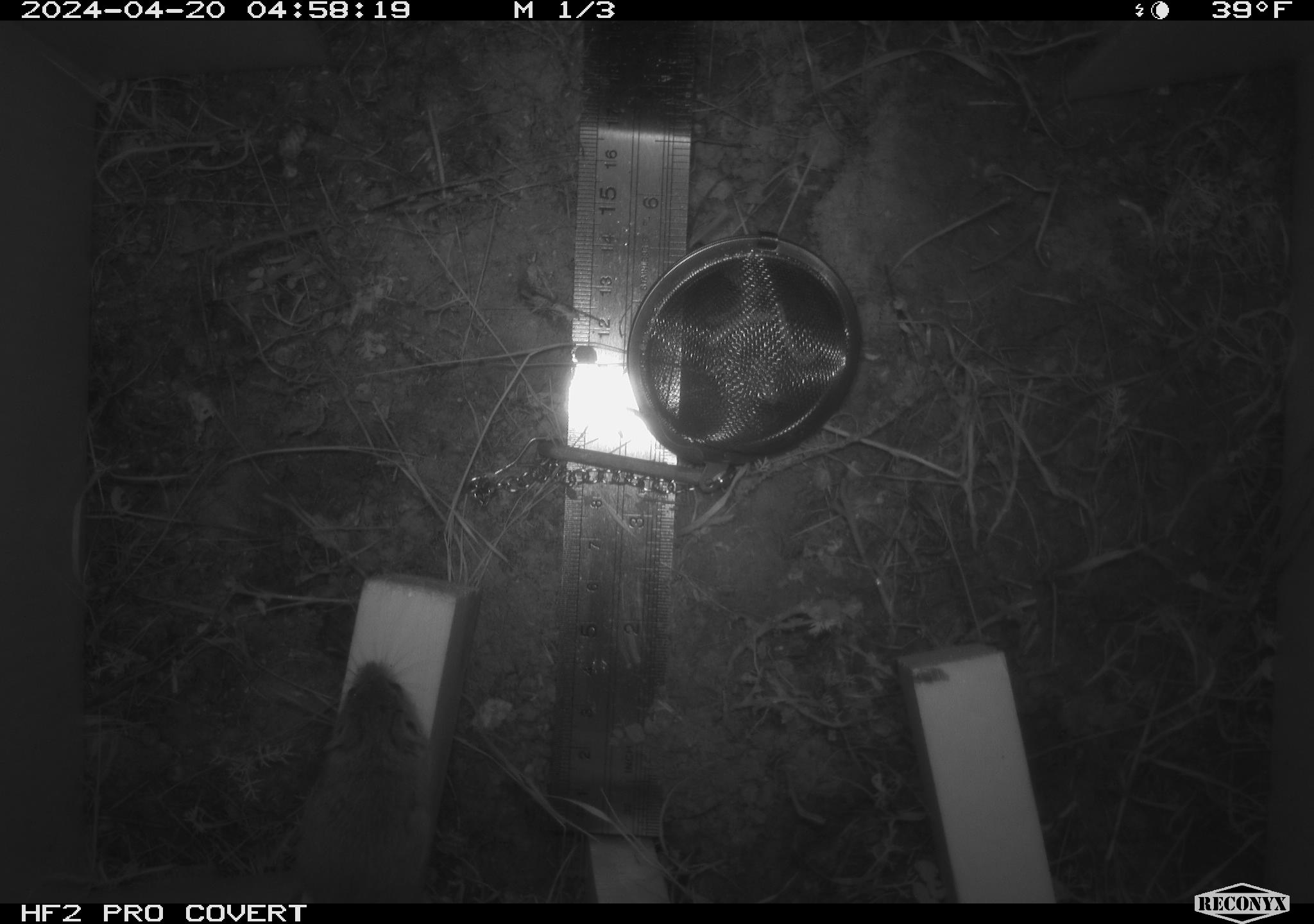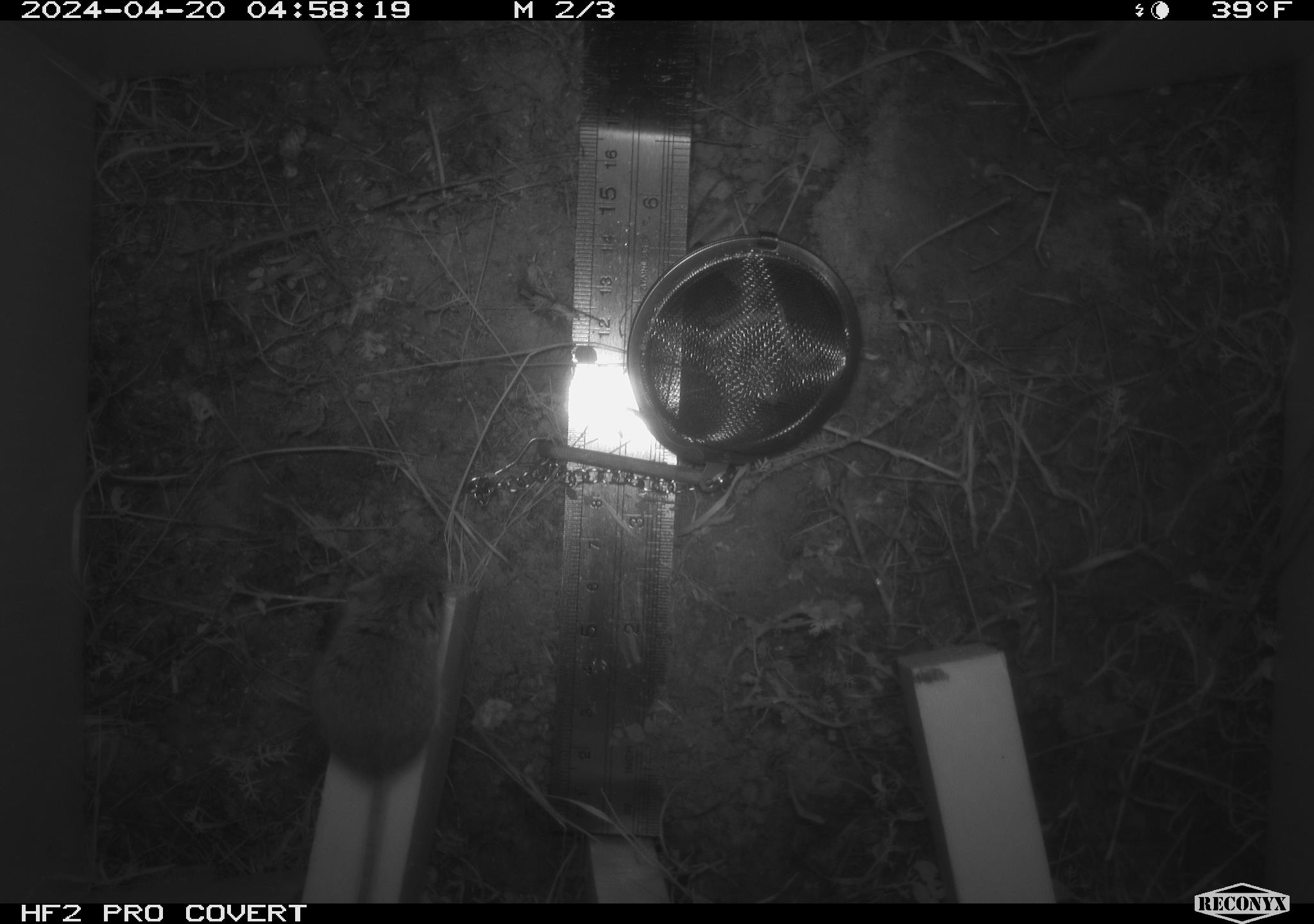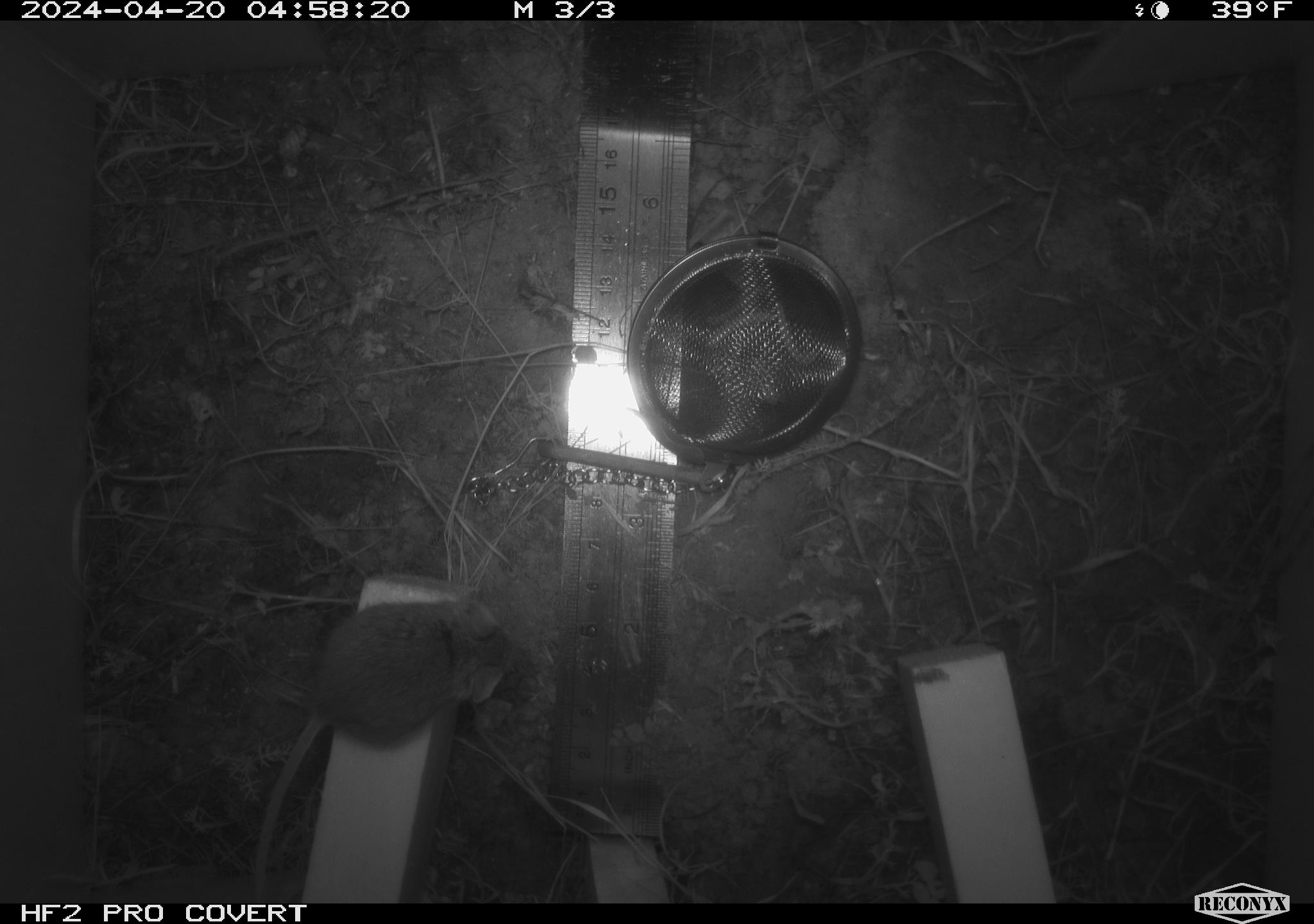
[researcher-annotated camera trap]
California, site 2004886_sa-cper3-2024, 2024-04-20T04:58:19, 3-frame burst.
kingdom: Animalia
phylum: Chordata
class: Mammalia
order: Rodentia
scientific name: Rodentia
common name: rodent